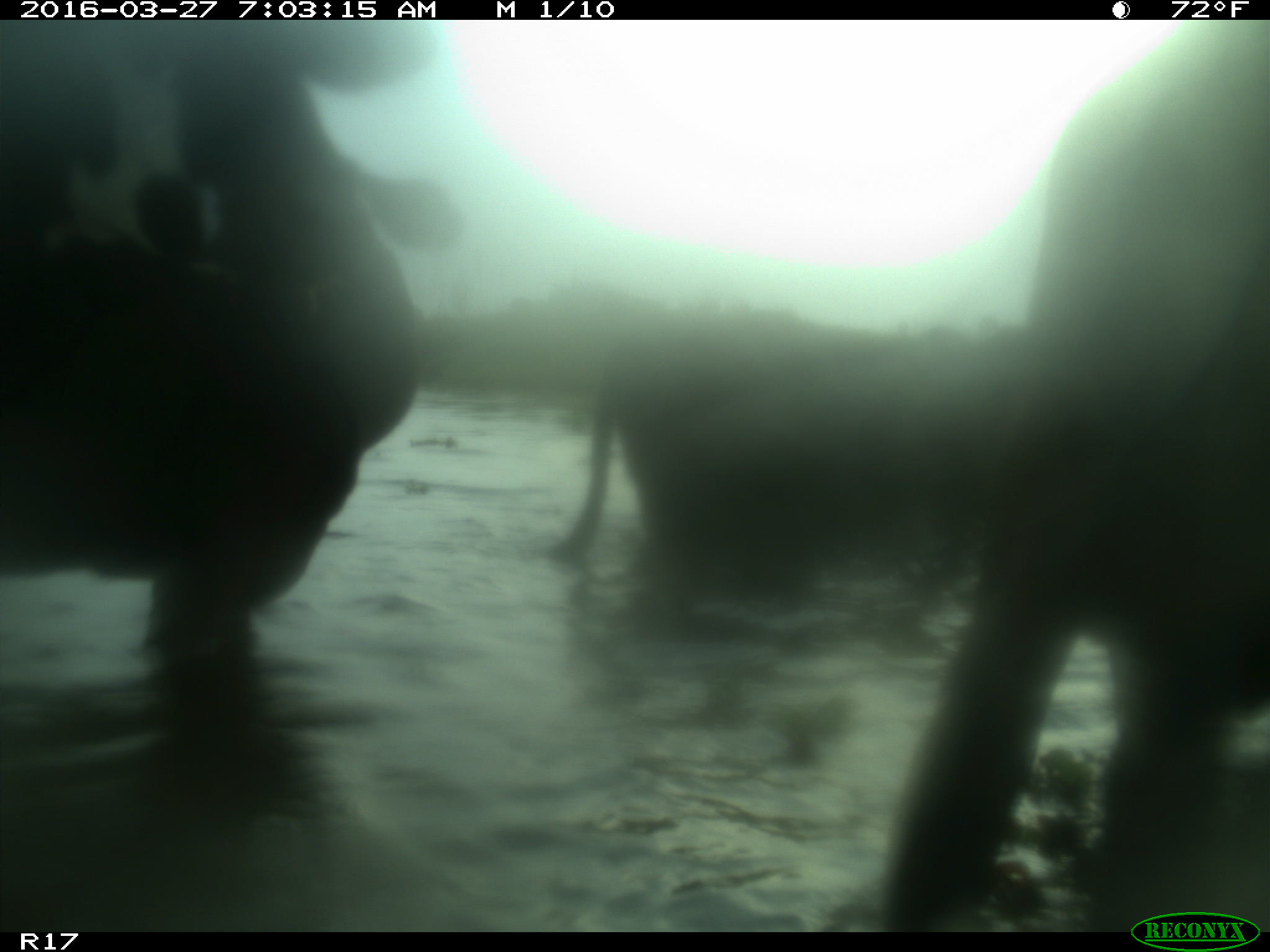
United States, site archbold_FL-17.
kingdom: Animalia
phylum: Chordata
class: Mammalia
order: Artiodactyla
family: Bovidae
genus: Bos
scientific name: Bos taurus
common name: domestic cow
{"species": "Bos taurus (domestic cow)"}